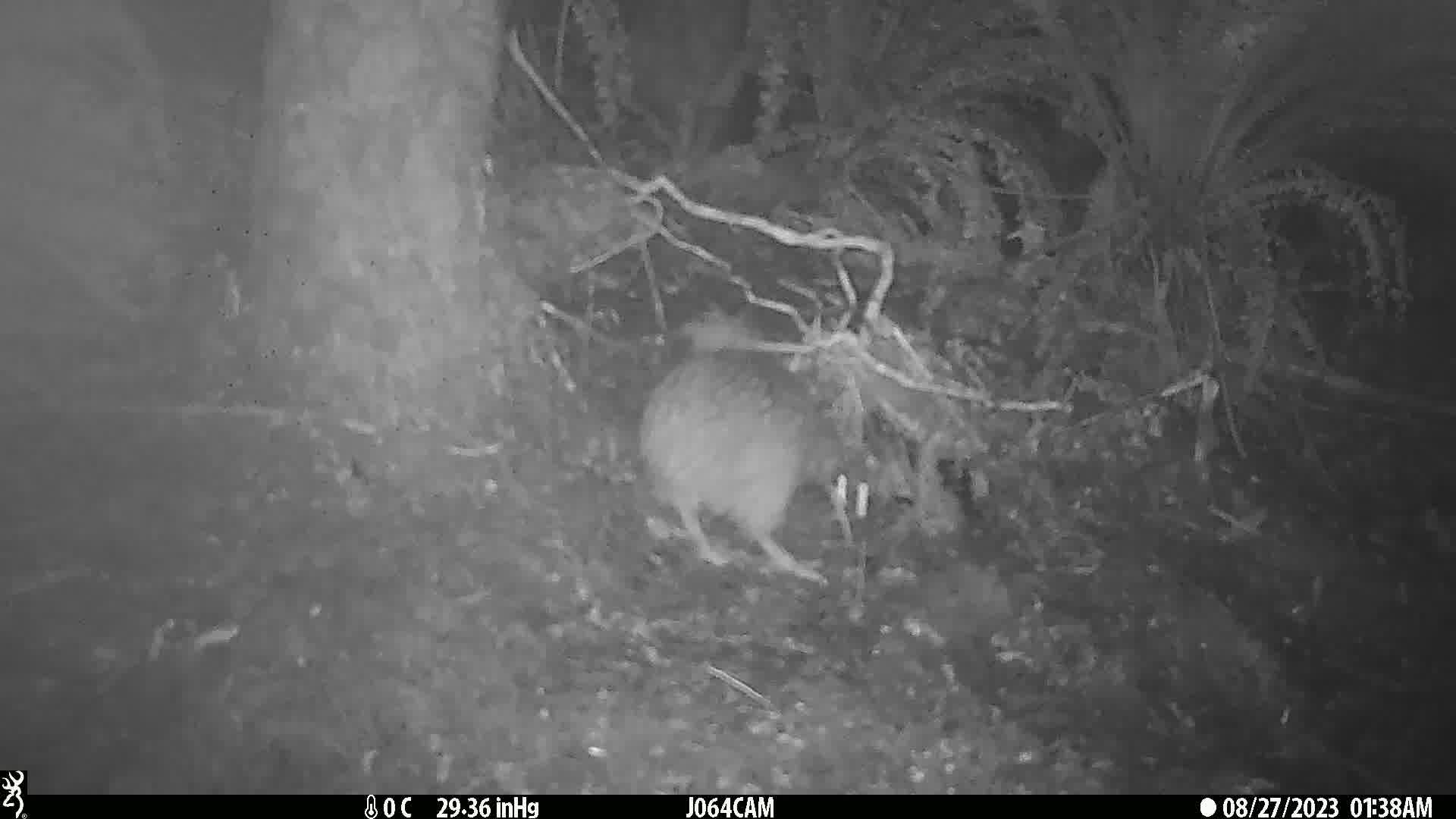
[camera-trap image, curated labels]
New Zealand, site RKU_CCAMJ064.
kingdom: Animalia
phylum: Chordata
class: Aves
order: Apterygiformes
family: Apterygidae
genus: Apteryx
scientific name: Apteryx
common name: kiwi